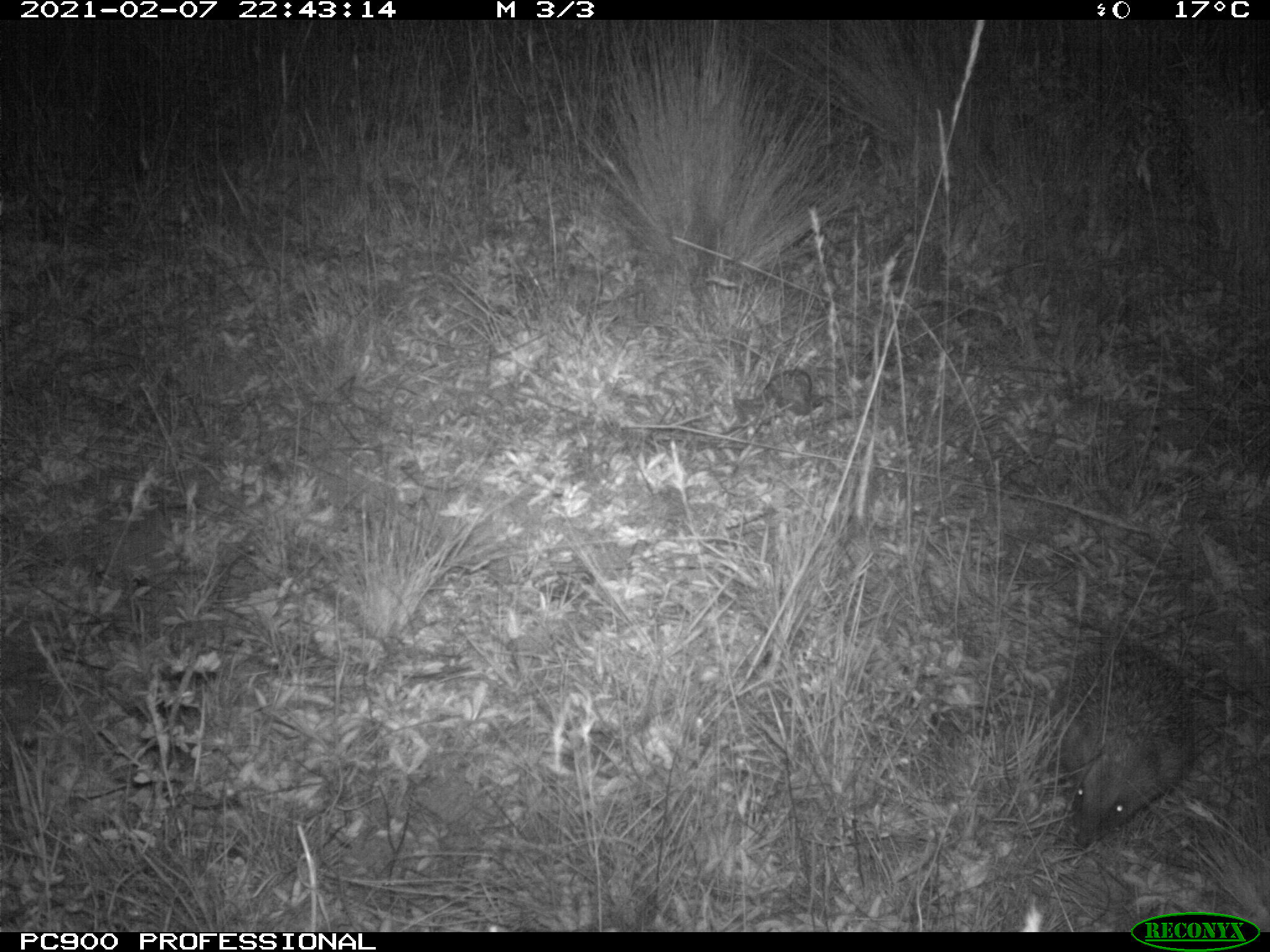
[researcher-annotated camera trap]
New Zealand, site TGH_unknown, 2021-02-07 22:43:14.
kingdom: Animalia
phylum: Chordata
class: Mammalia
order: Eulipotyphla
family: Erinaceidae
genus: Erinaceus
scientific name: Erinaceus europaeus europaeus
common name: european hedgehog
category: hedgehog